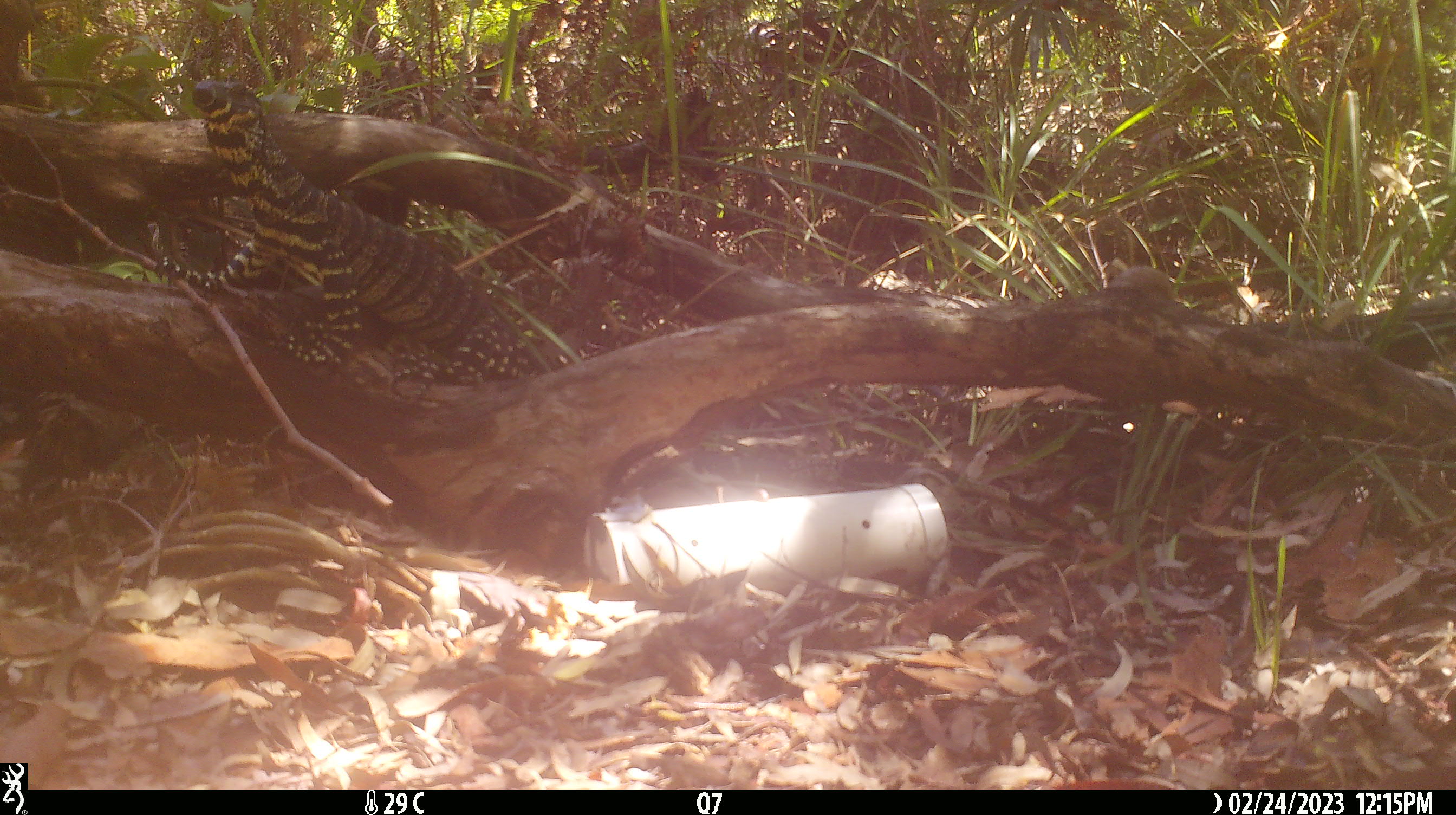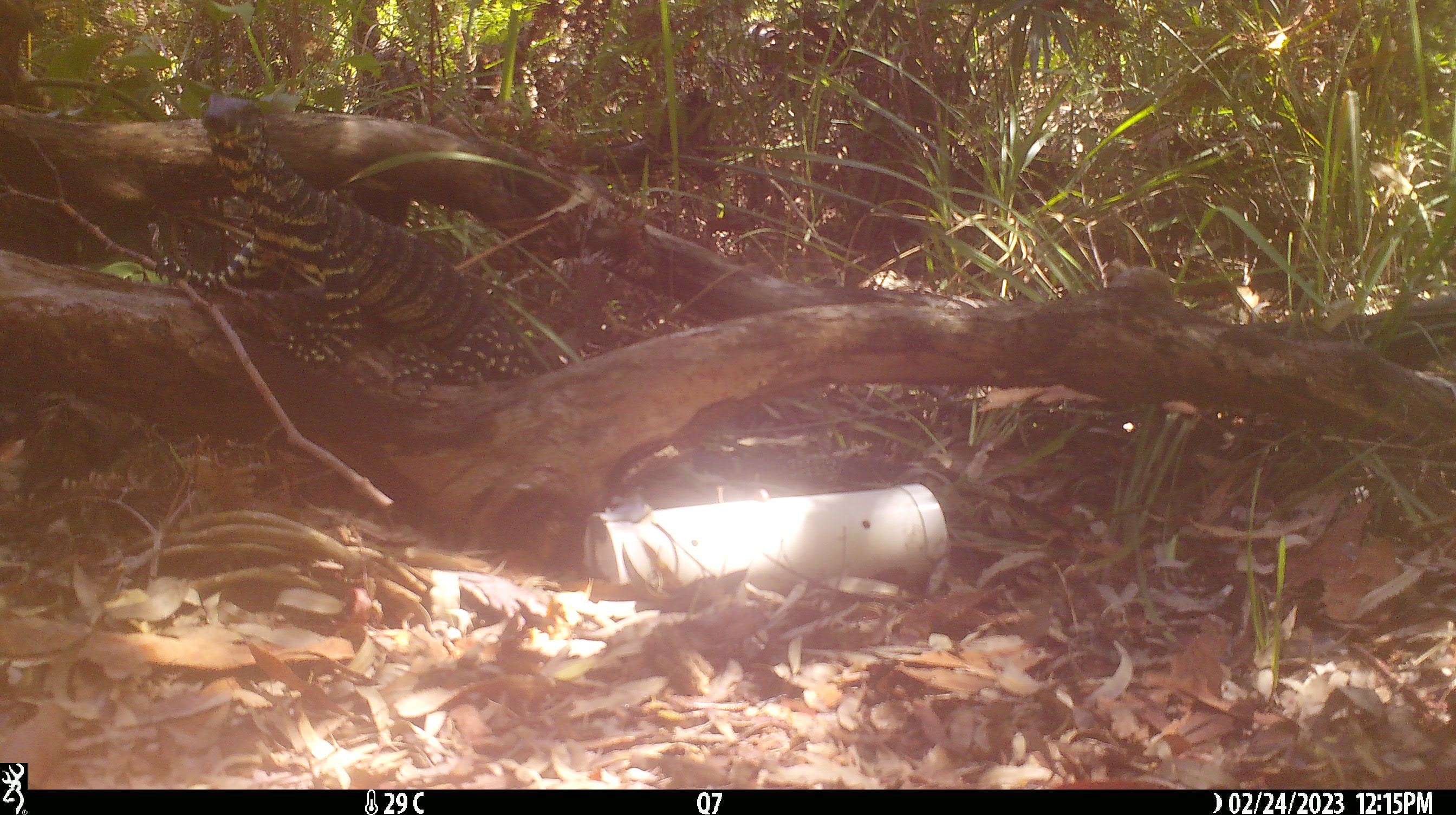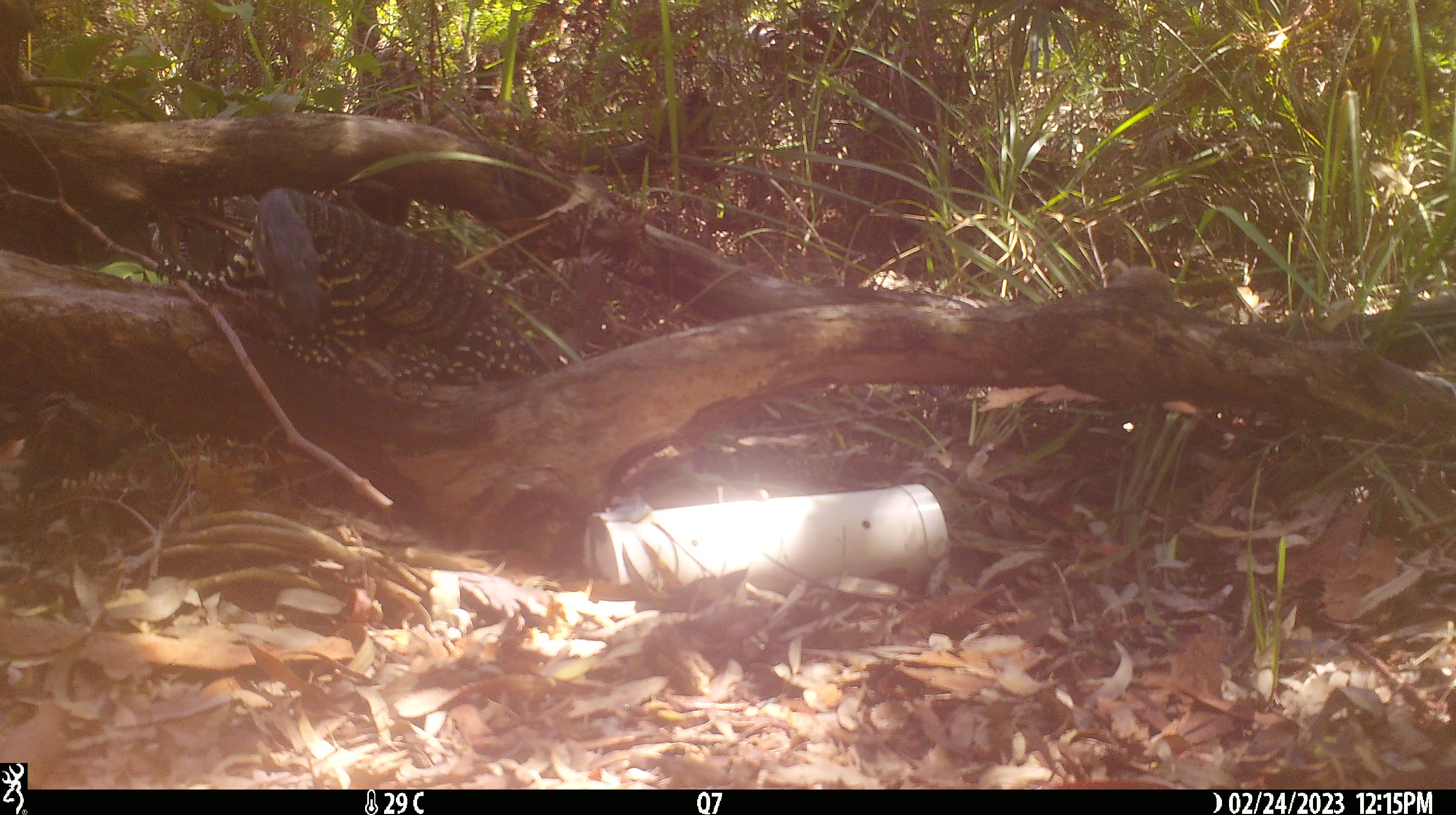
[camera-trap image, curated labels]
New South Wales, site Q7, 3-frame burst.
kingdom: Animalia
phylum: Chordata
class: Reptilia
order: Squamata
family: Varanidae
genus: Varanus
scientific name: Varanus varius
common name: lace monitor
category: goanna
Goanna (lace monitor) (Varanus varius).